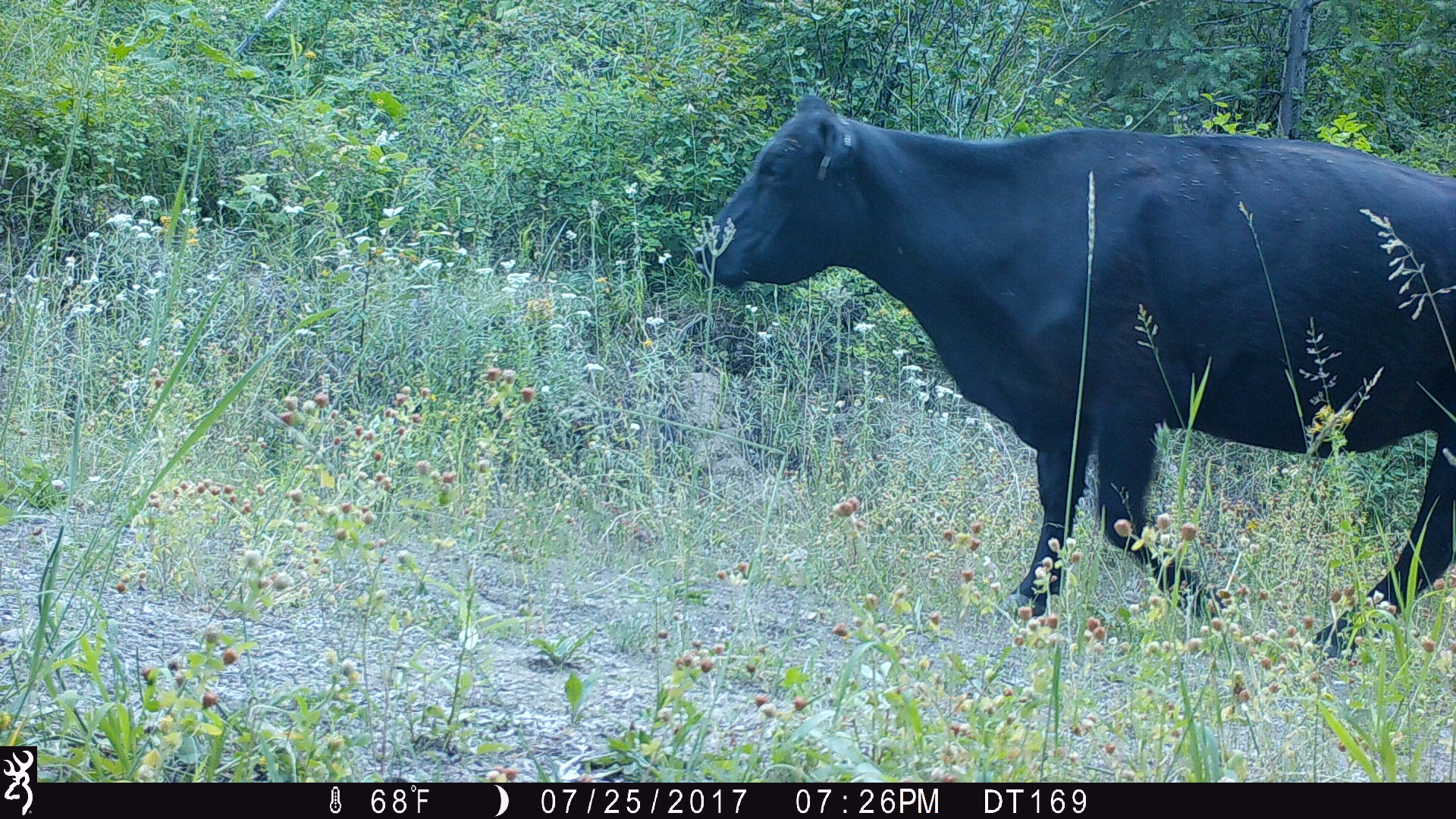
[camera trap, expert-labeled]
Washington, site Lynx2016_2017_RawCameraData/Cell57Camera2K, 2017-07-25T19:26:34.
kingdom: Animalia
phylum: Chordata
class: Mammalia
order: Artiodactyla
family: Bovidae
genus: Bos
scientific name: Bos taurus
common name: domestic cattle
Domestic cattle (Bos taurus). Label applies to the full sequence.